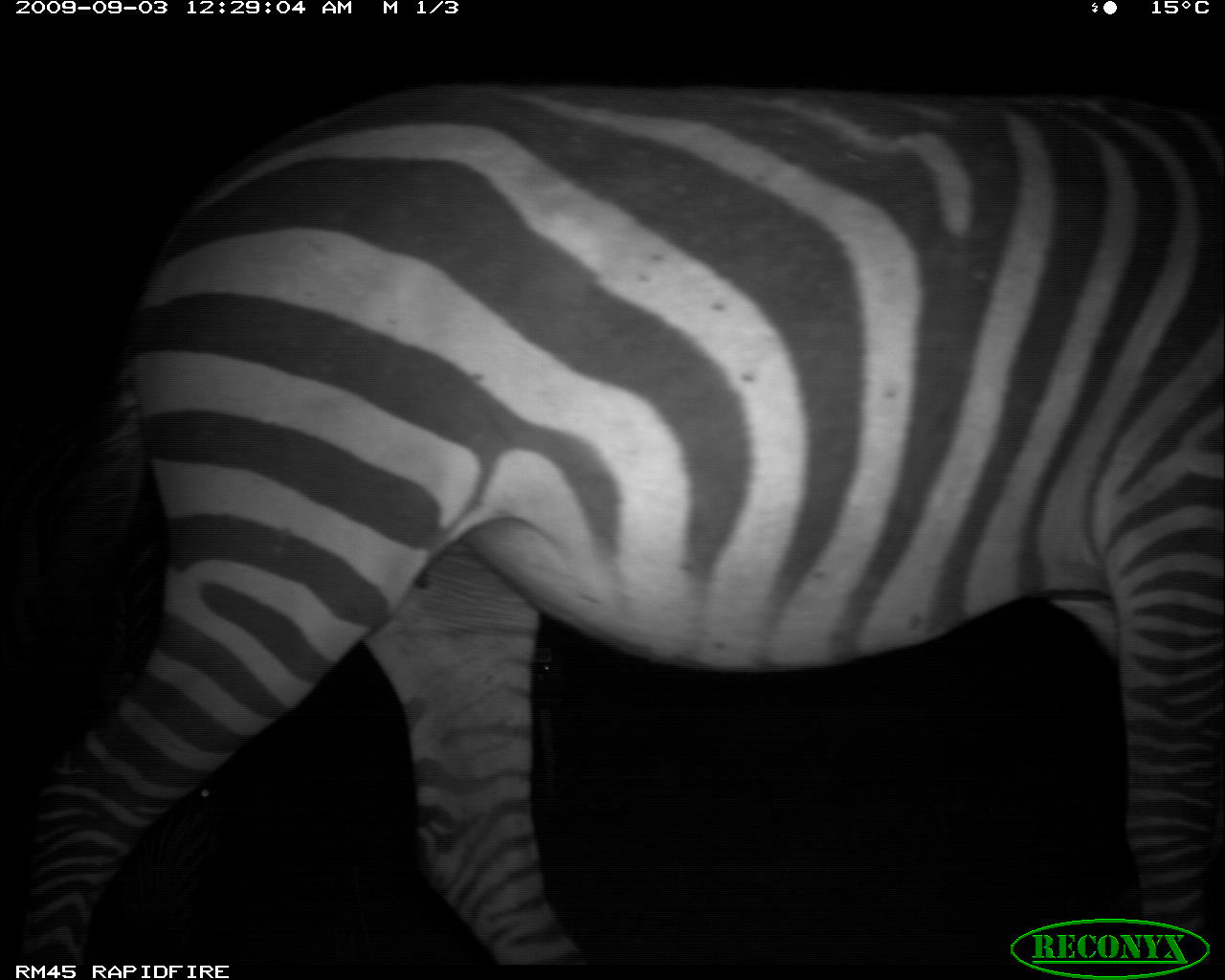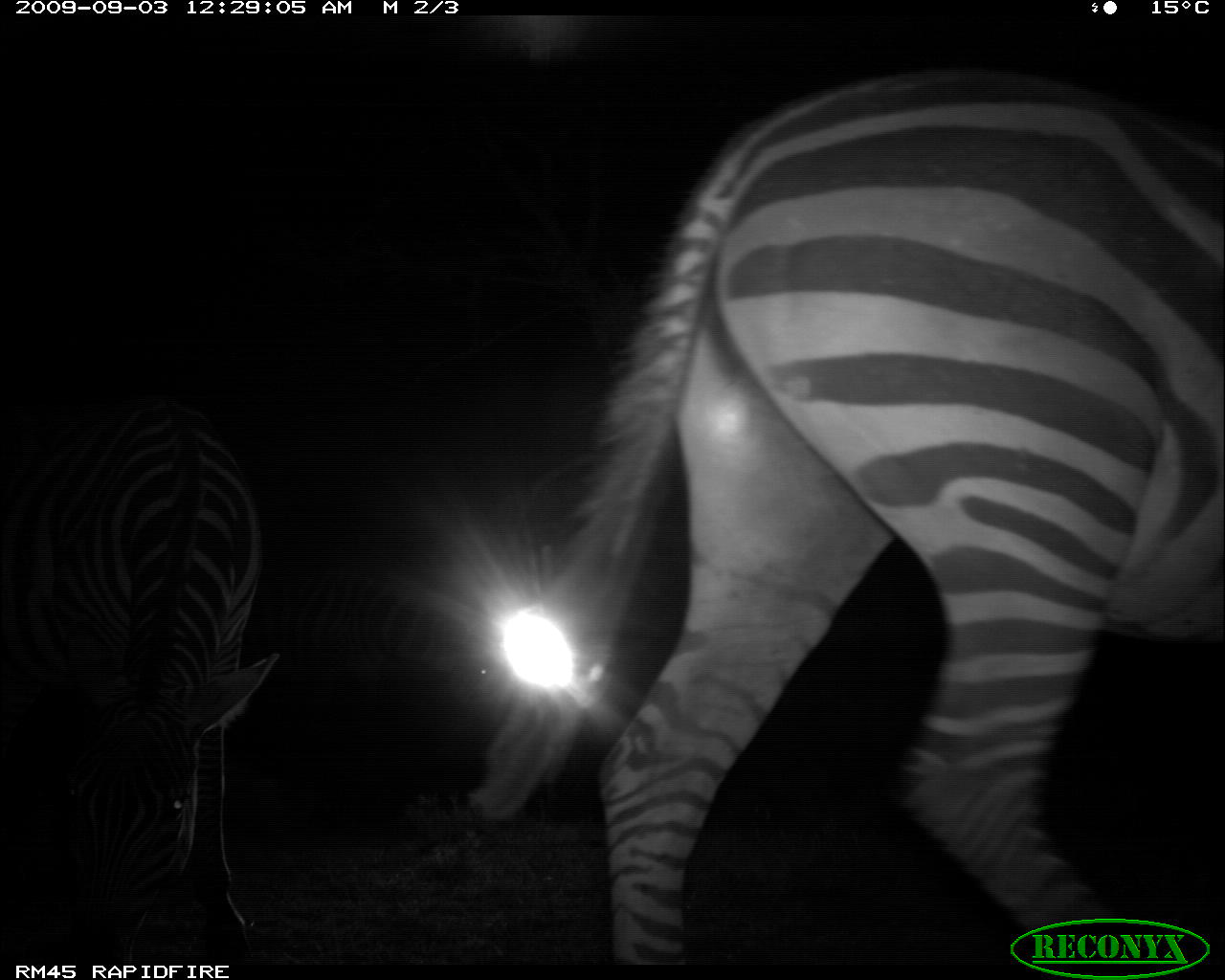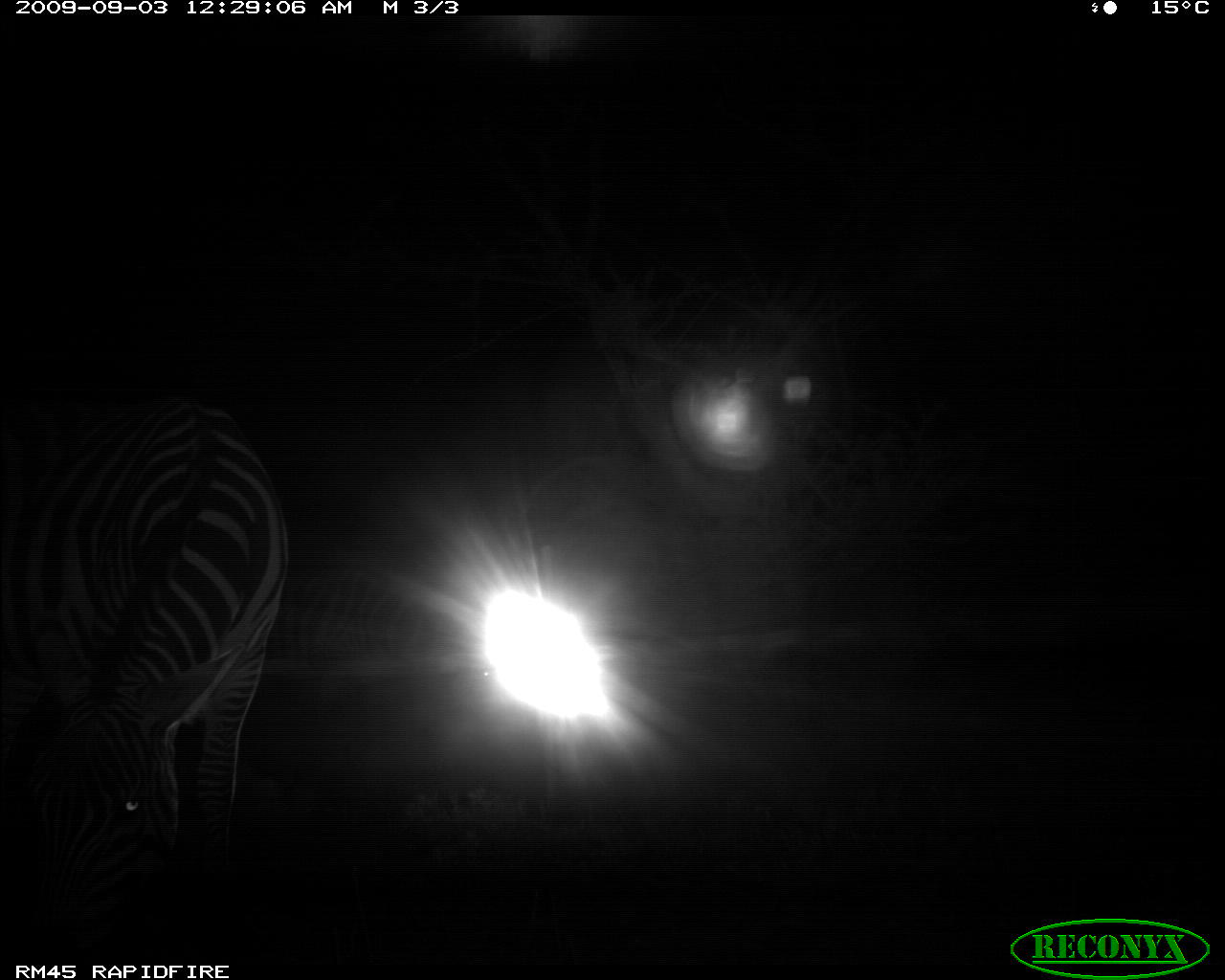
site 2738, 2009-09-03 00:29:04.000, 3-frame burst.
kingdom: Animalia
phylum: Chordata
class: Mammalia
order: Perissodactyla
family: Equidae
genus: Equus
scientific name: Equus quagga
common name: plains zebra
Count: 2.